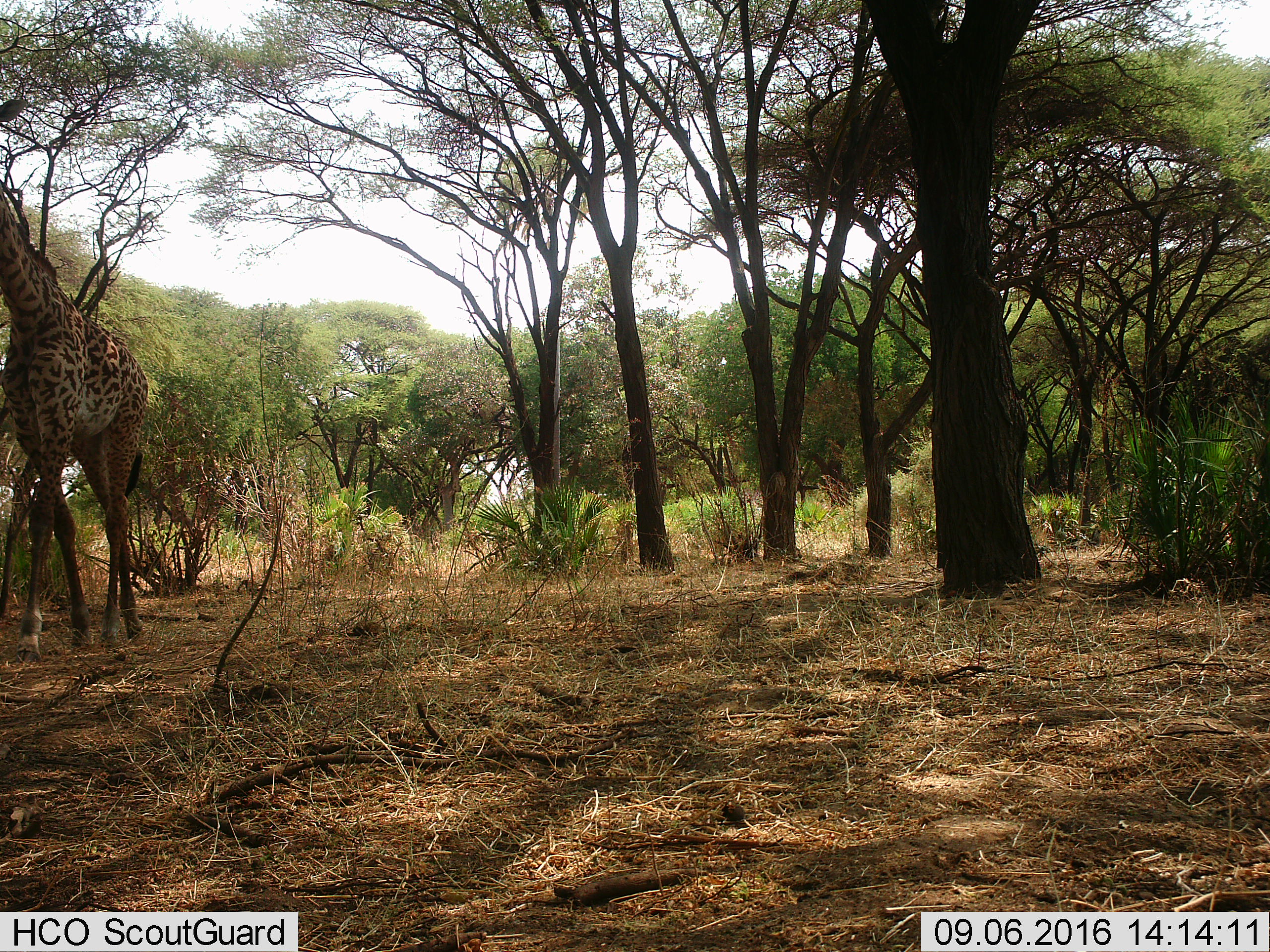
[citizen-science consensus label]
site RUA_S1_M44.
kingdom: Animalia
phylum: Chordata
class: Mammalia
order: Artiodactyla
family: Giraffidae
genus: Giraffa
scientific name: Giraffa camelopardalis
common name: giraffe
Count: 1.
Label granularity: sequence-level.